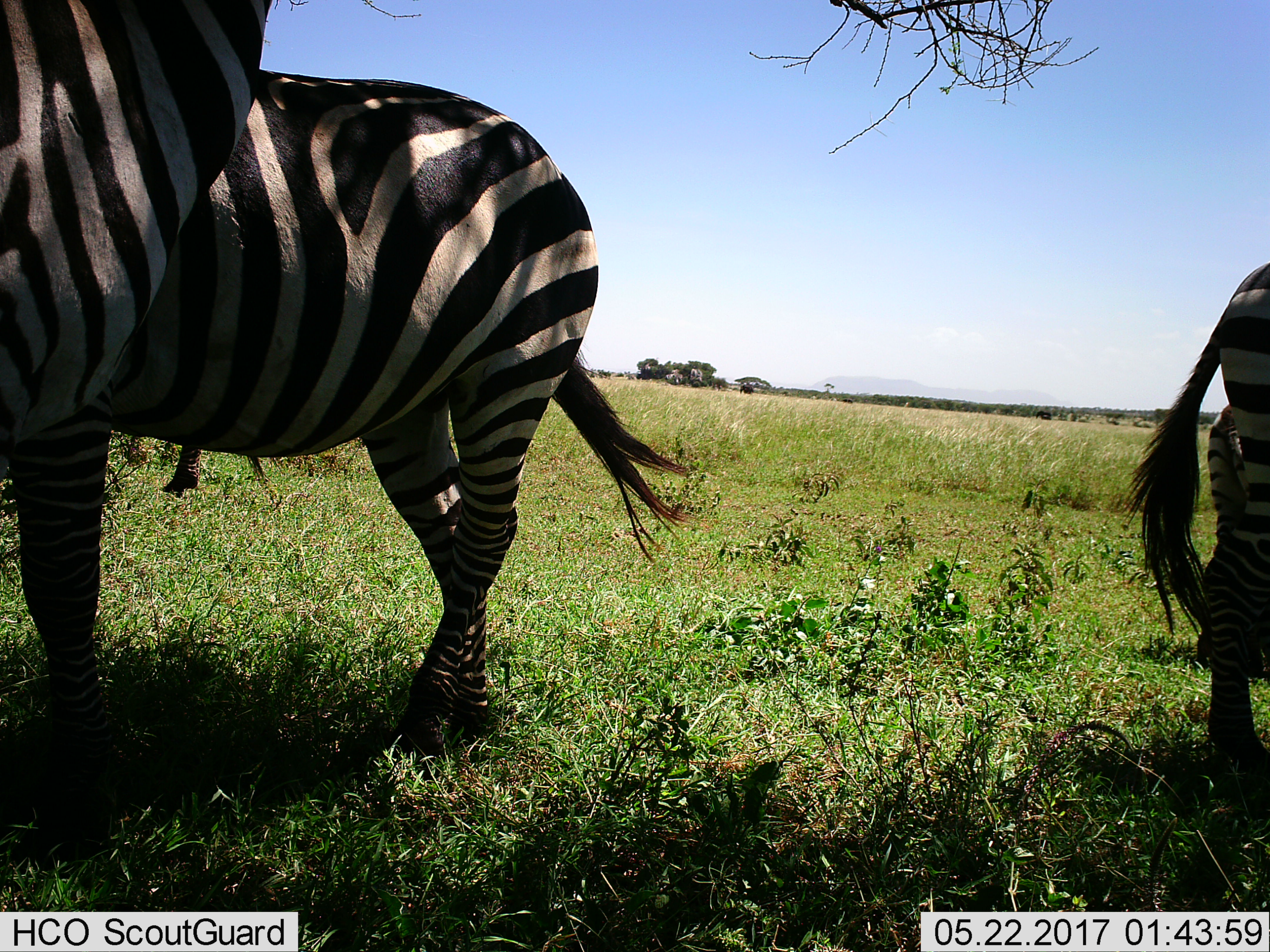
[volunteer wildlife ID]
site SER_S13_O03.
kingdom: Animalia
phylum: Chordata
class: Mammalia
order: Perissodactyla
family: Equidae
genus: Equus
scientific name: Equus quagga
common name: plains zebra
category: zebraplains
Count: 3.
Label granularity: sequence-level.